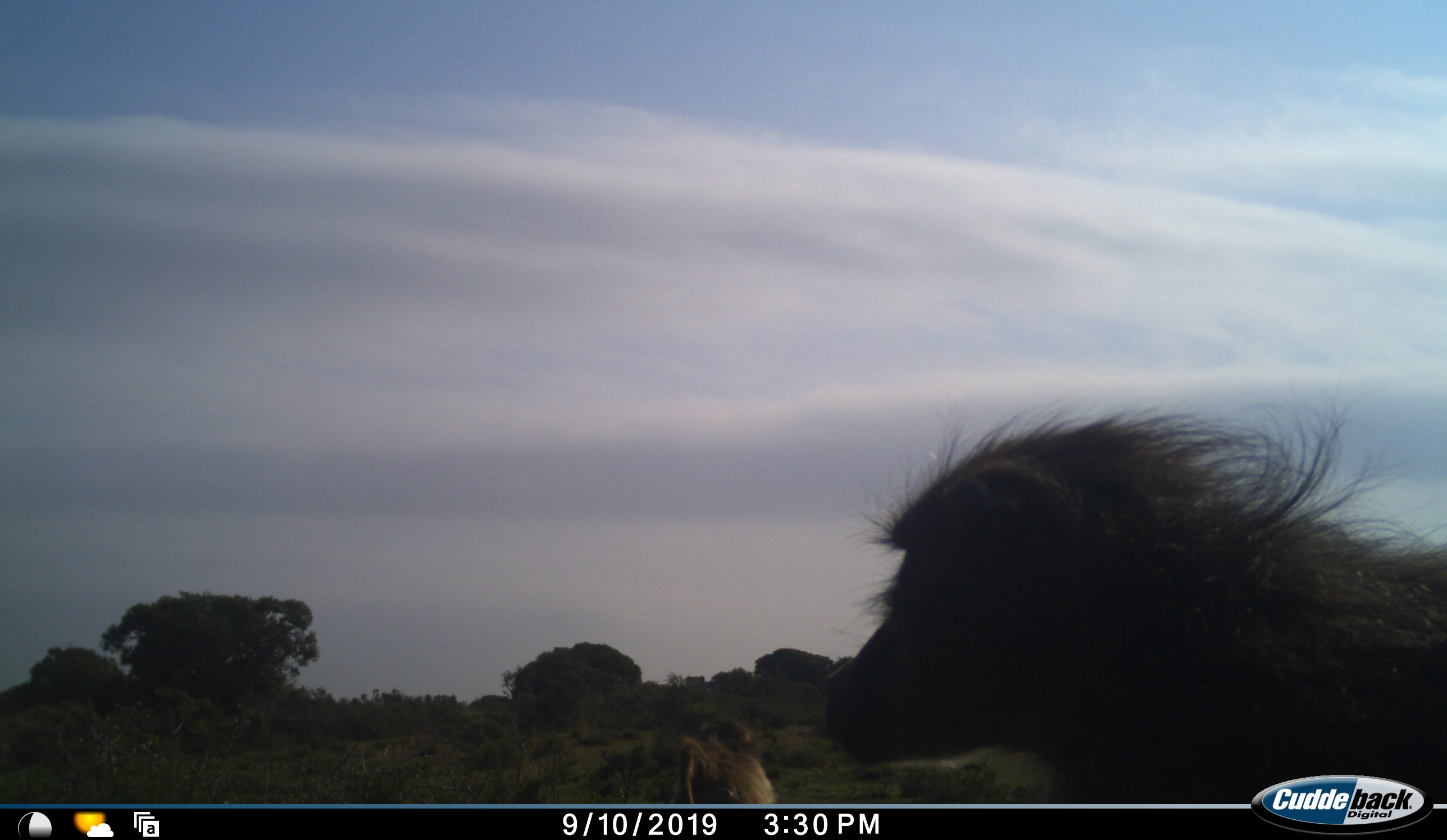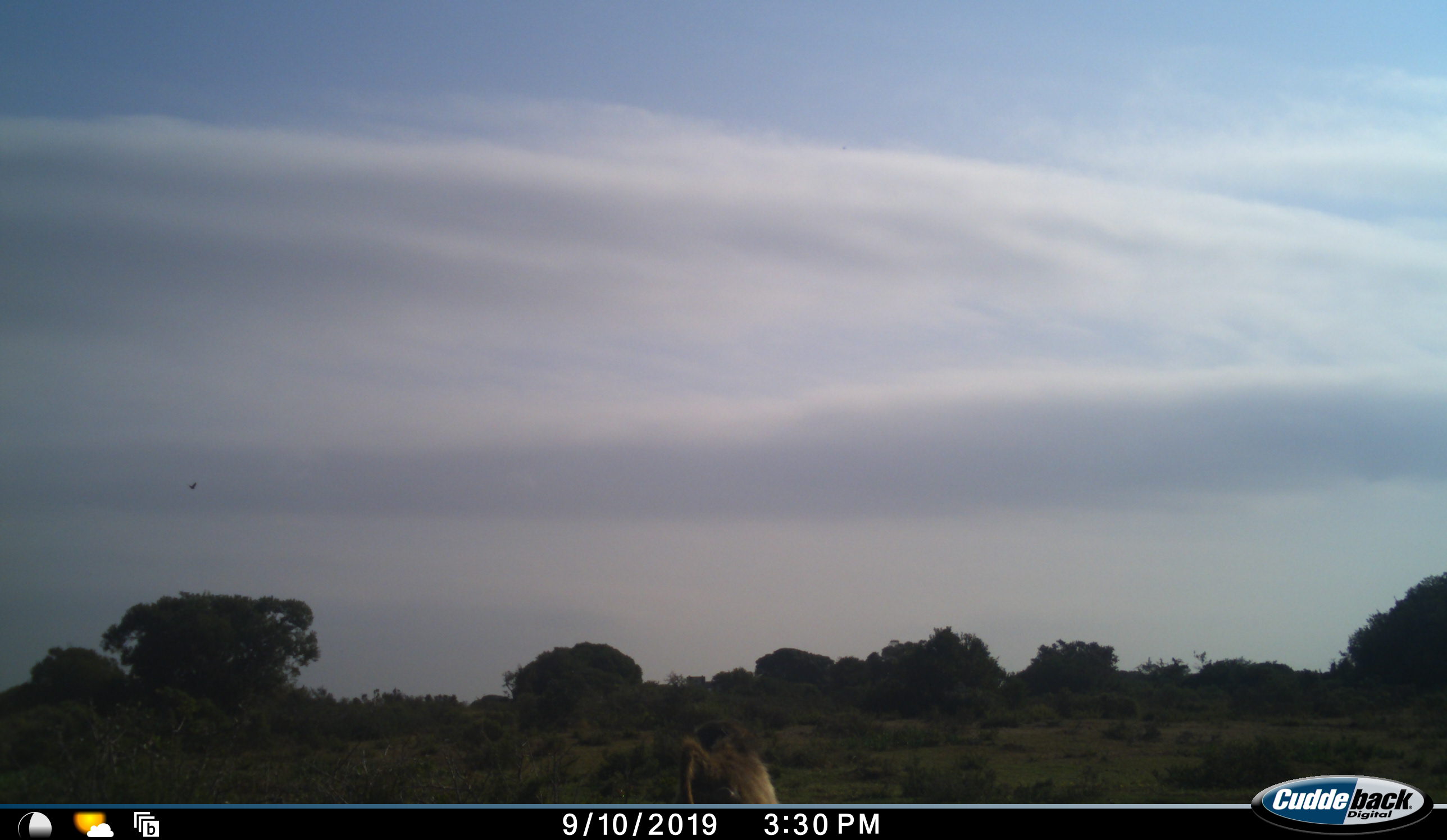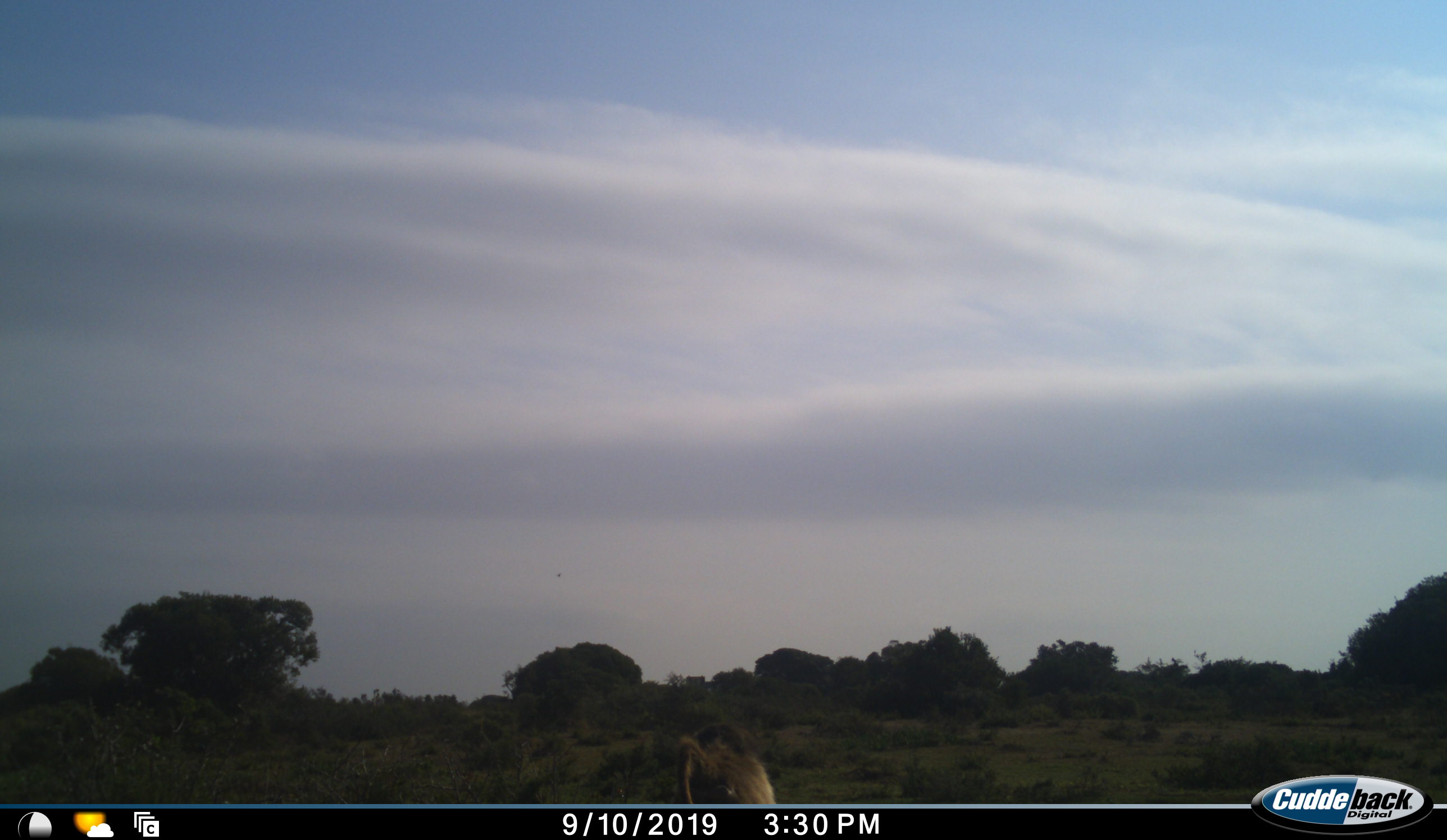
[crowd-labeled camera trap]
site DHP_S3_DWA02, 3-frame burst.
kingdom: Animalia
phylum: Chordata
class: Mammalia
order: Primates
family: Cercopithecidae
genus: Papio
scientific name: Papio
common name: baboon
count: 2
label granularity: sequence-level